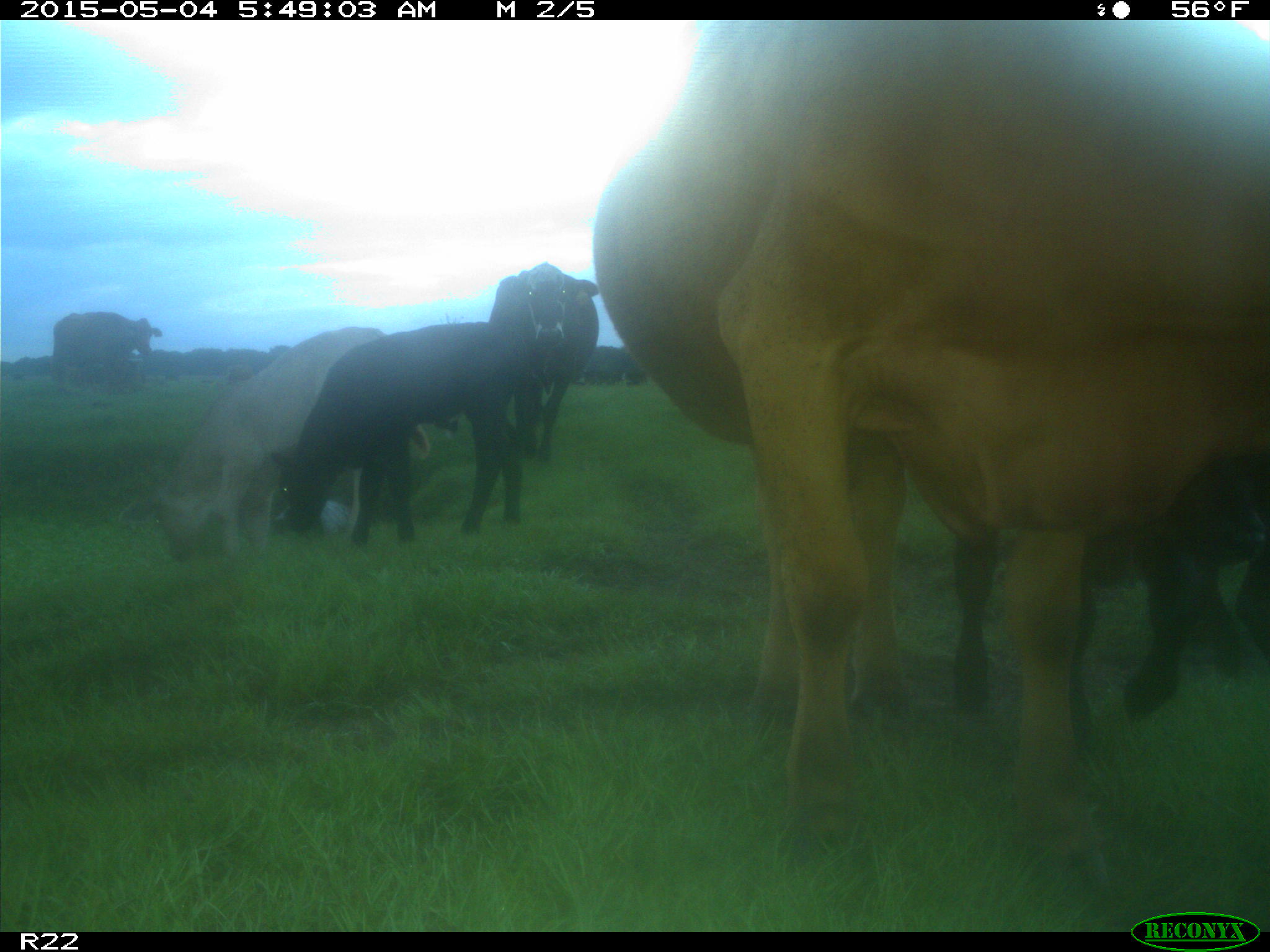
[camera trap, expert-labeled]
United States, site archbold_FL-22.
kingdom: Animalia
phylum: Chordata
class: Mammalia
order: Artiodactyla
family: Bovidae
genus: Bos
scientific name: Bos taurus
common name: domestic cow